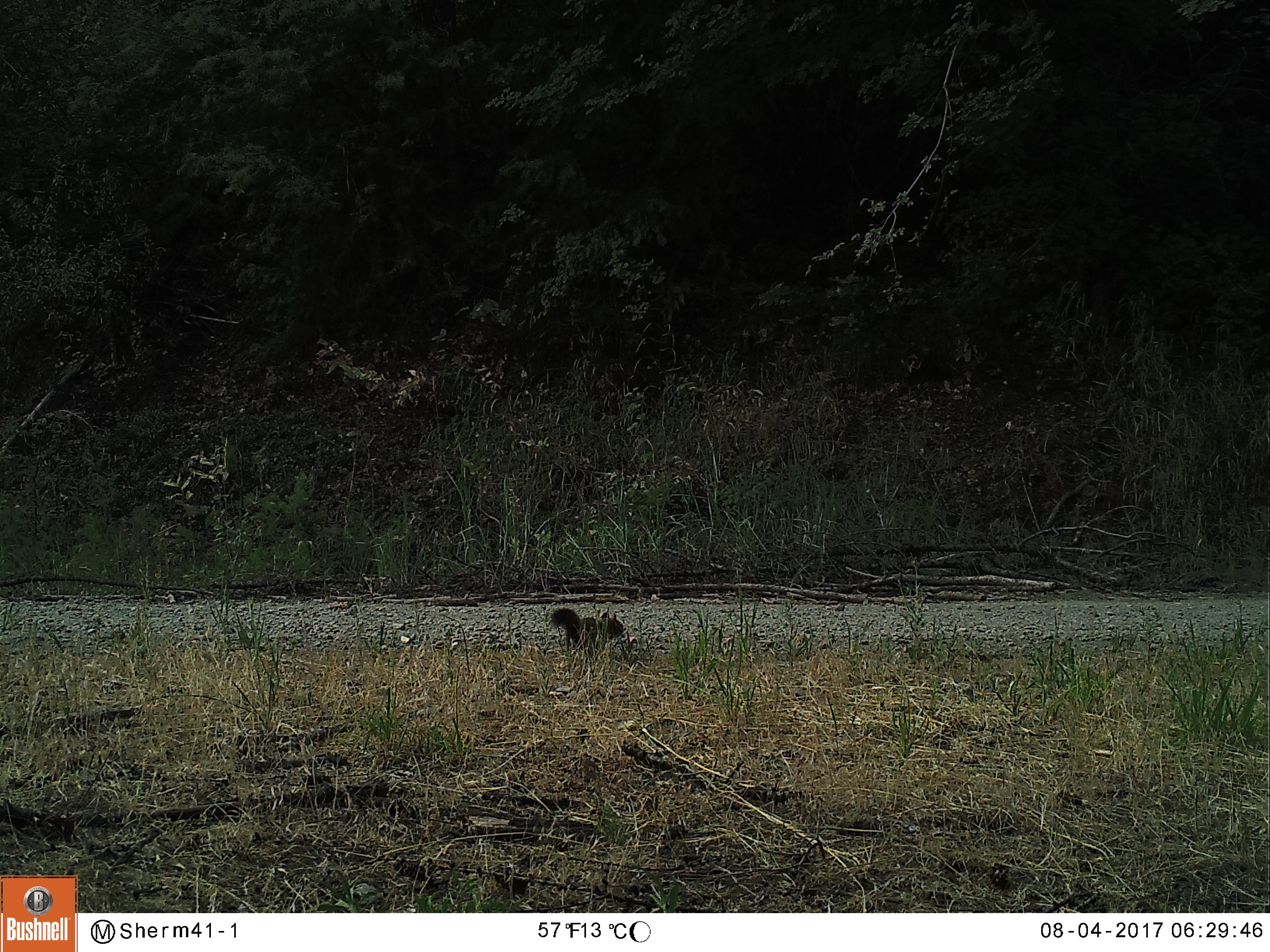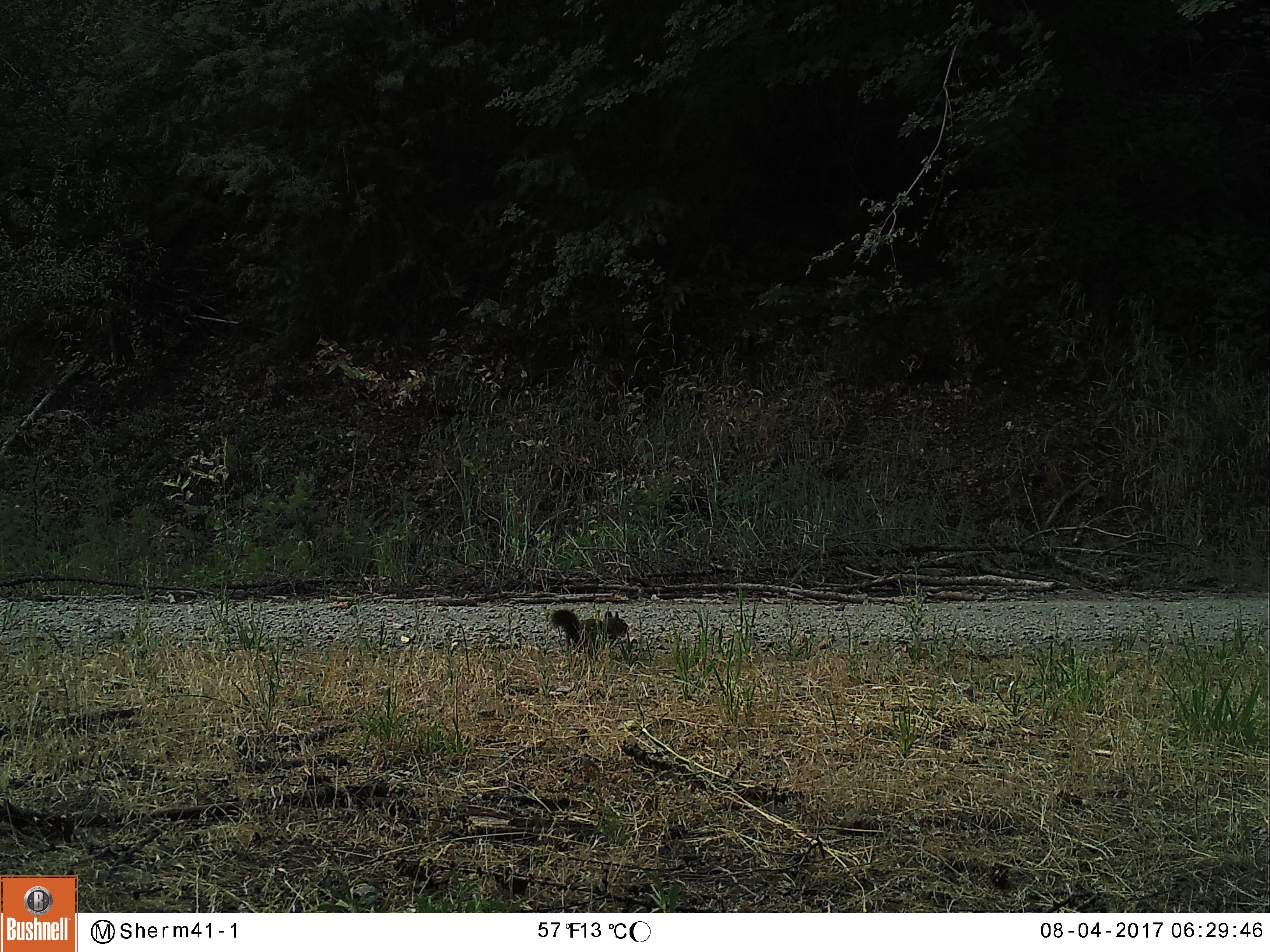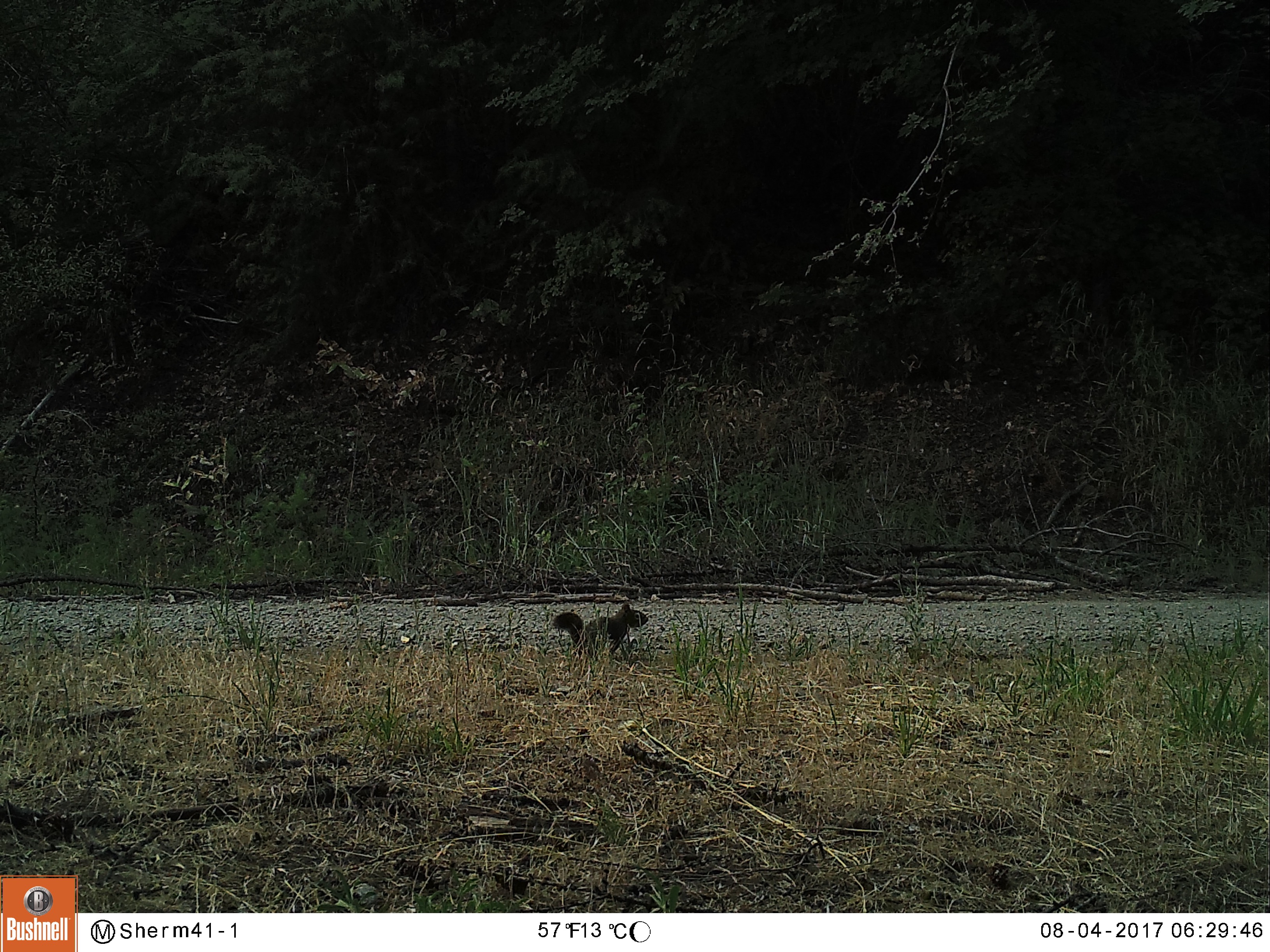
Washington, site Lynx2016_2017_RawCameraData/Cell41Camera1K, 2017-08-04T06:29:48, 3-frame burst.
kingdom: Animalia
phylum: Chordata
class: Mammalia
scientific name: Mammalia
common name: small mammal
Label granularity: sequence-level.